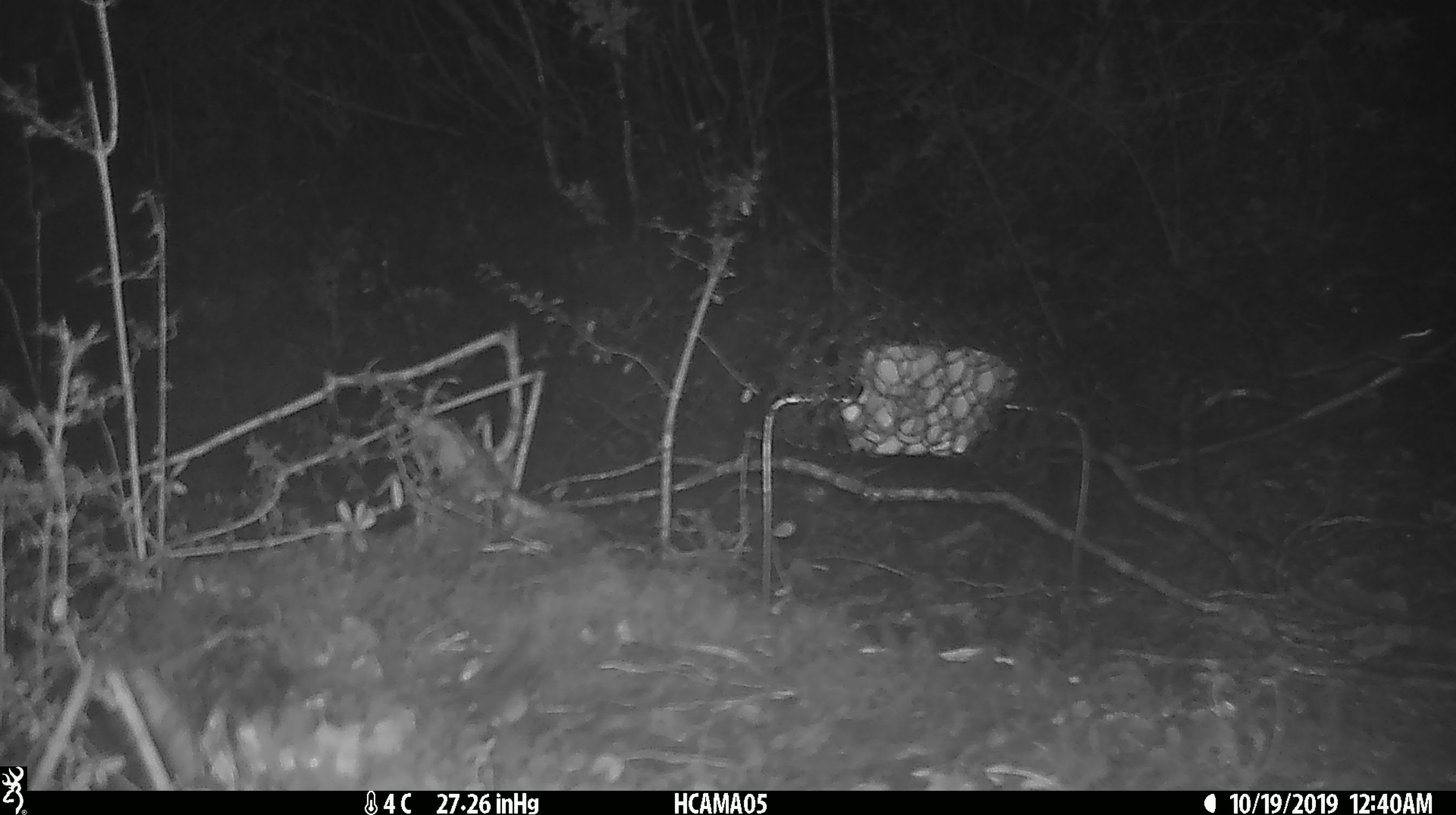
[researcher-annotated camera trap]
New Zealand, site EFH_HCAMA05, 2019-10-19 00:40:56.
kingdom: Animalia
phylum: Chordata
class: Mammalia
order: Rodentia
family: Muridae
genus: Mus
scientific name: Mus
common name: mouse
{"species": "mouse (Mus)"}